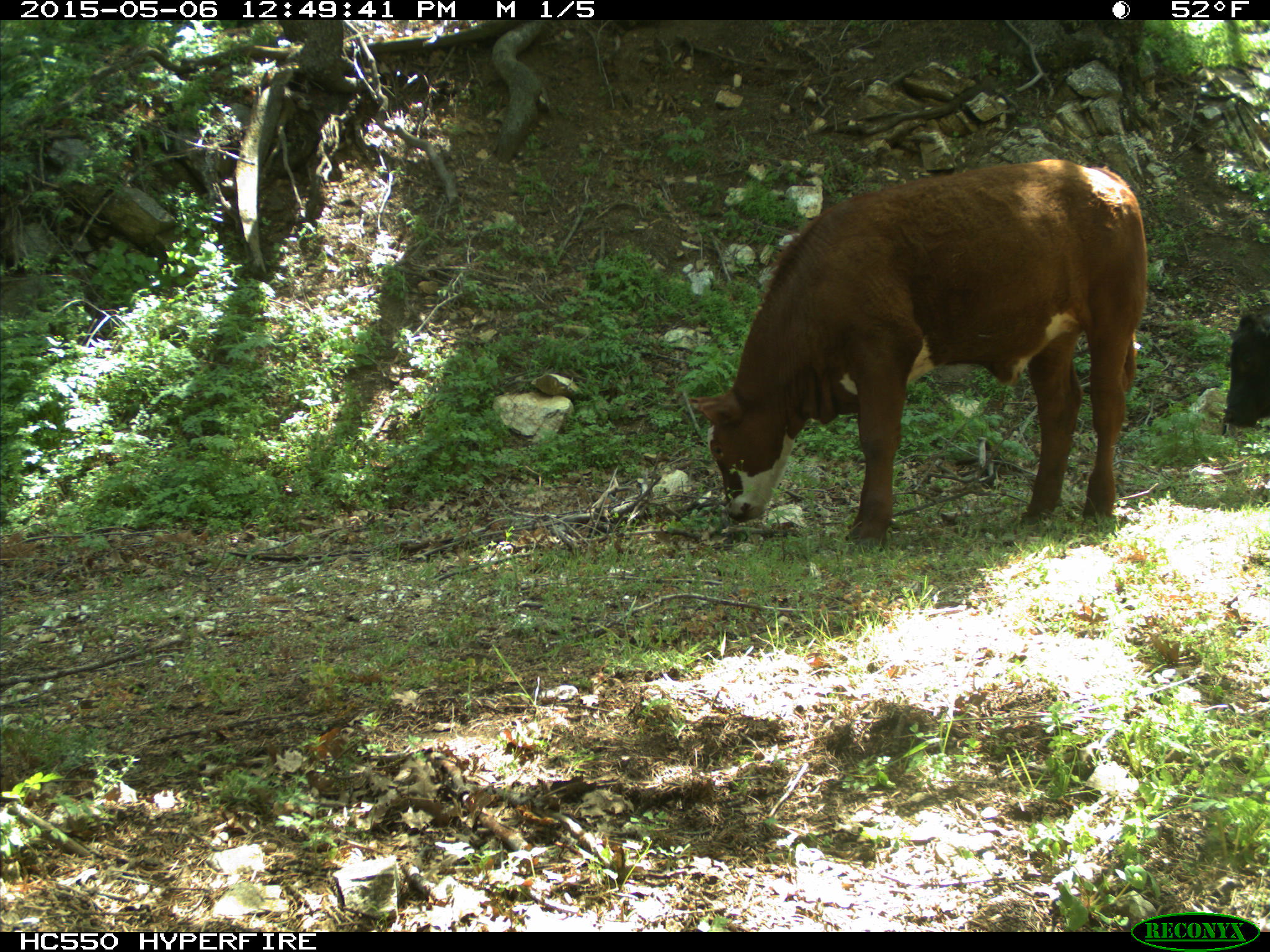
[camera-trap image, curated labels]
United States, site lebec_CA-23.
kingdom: Animalia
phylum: Chordata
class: Mammalia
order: Artiodactyla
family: Bovidae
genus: Bos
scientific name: Bos taurus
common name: domestic cow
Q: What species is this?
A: Bos taurus (domestic cow).